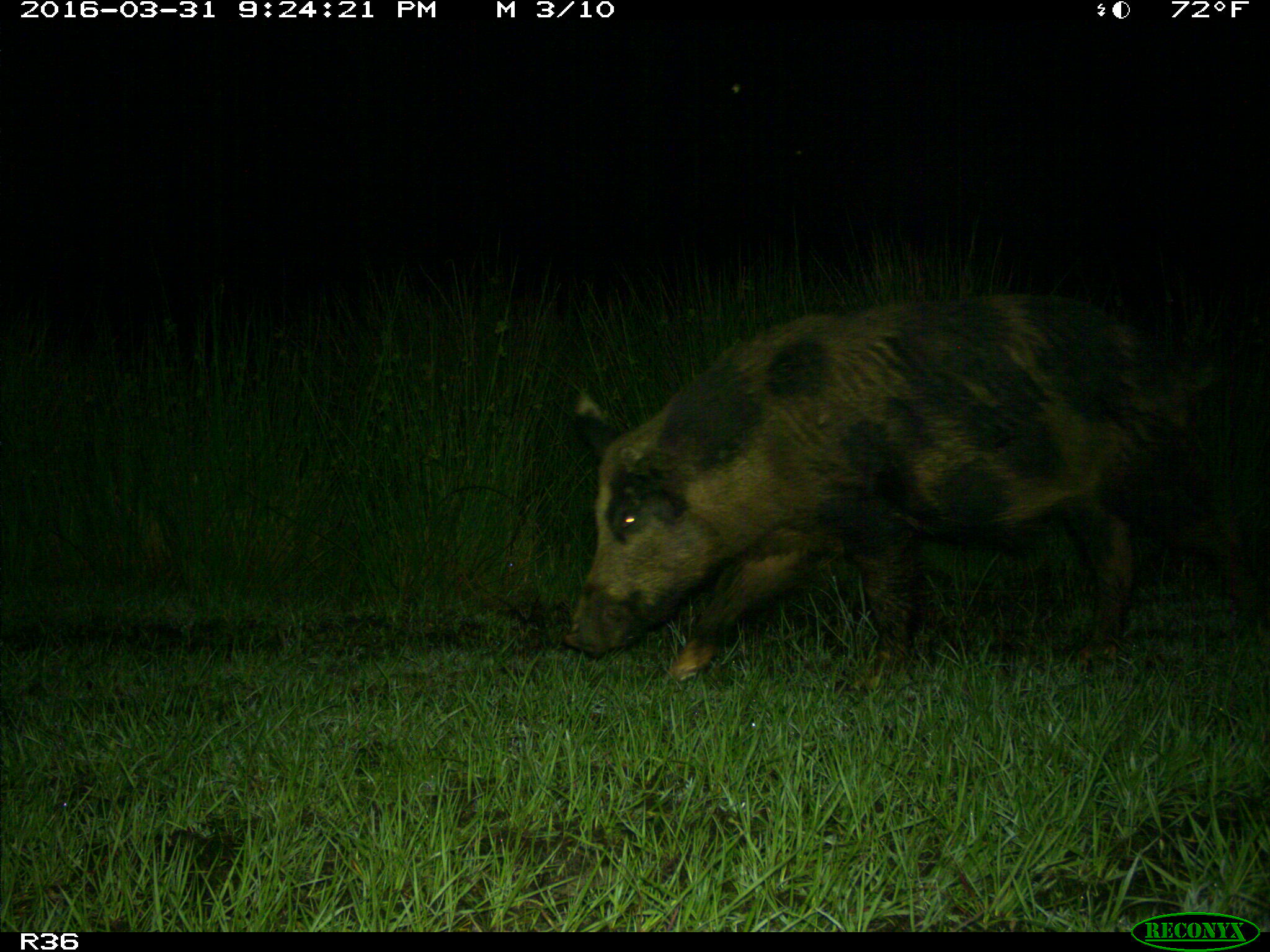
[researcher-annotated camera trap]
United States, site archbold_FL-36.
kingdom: Animalia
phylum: Chordata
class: Mammalia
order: Artiodactyla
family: Suidae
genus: Sus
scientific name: Sus scrofa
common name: wild boar